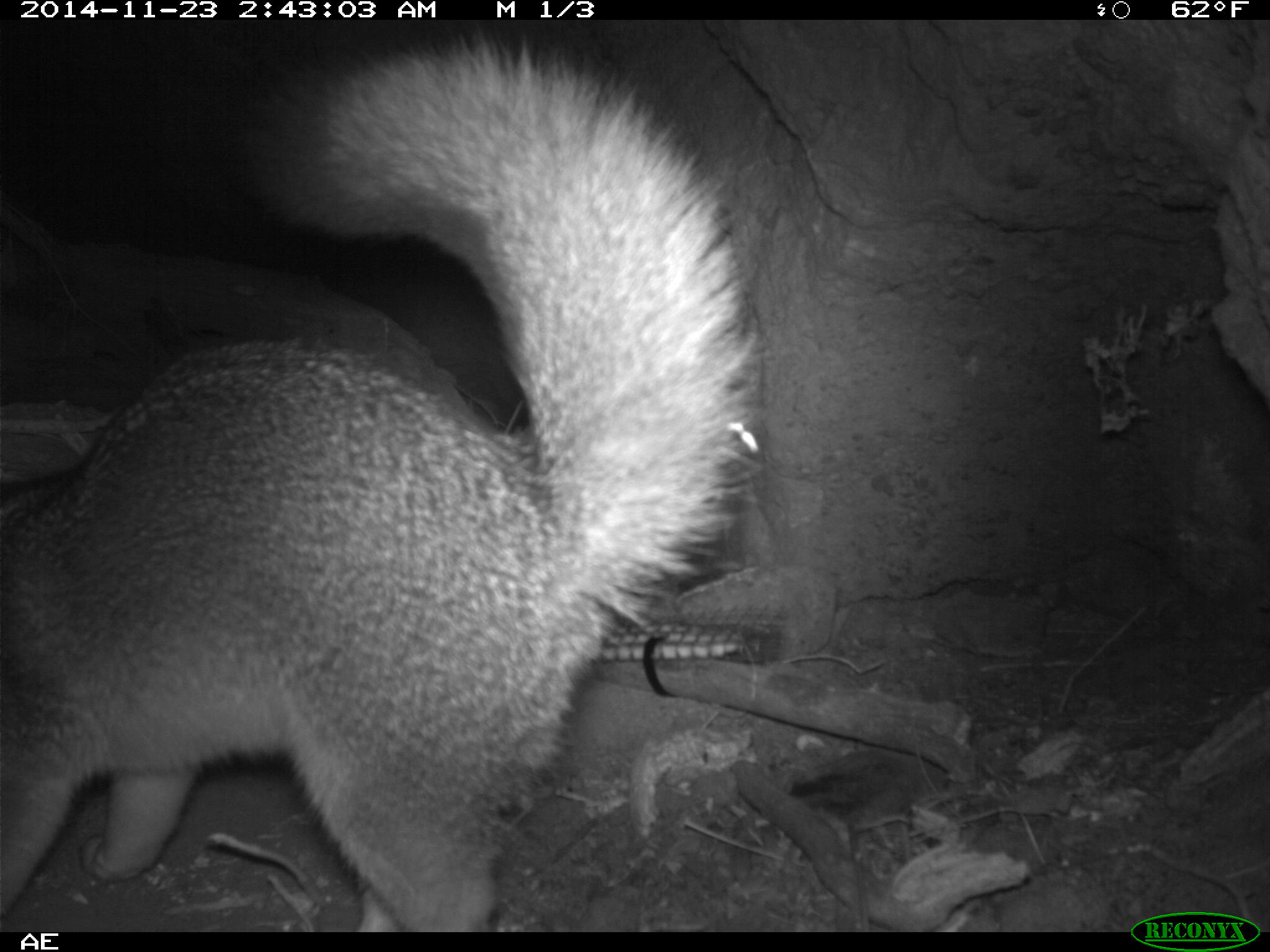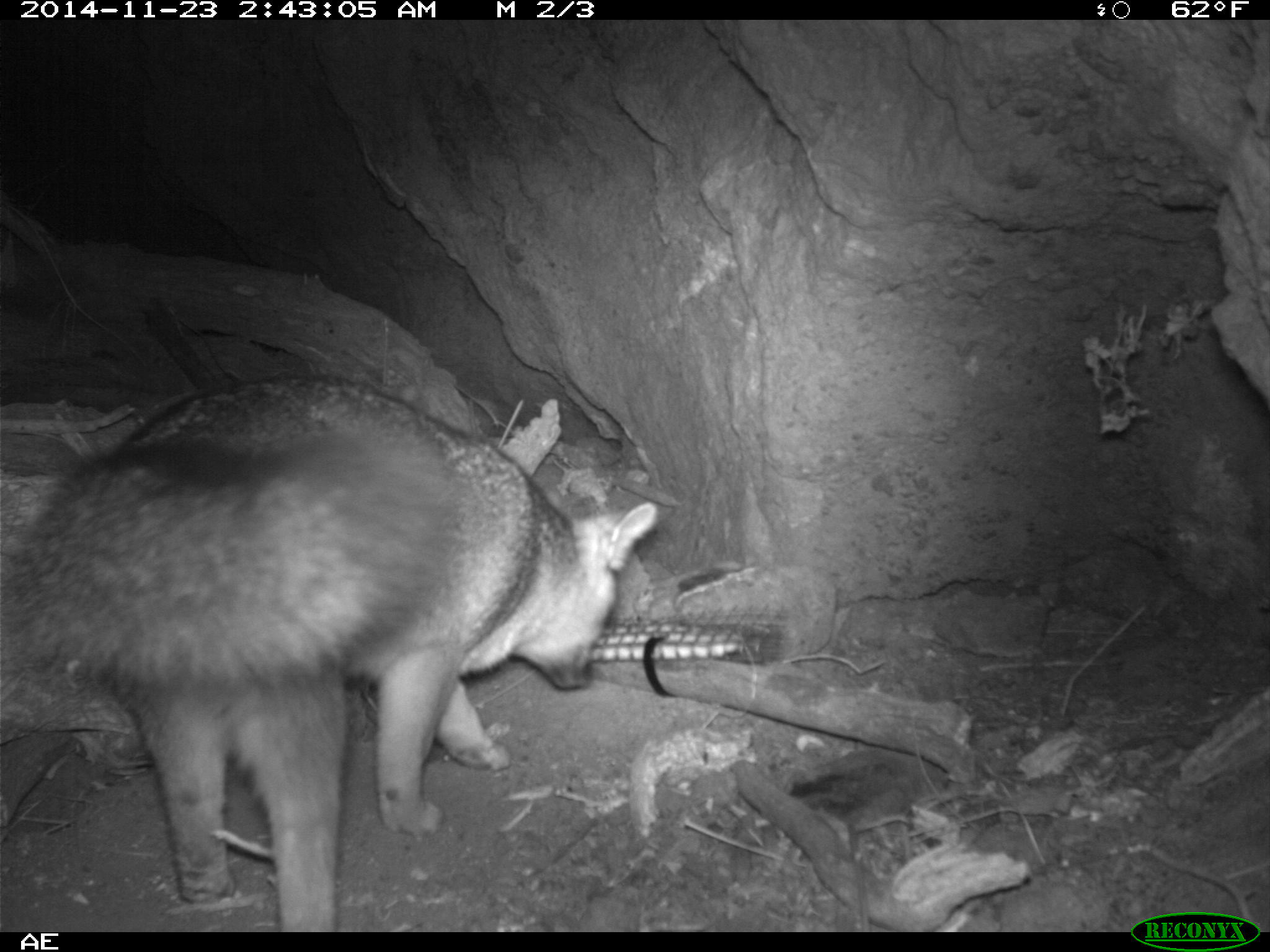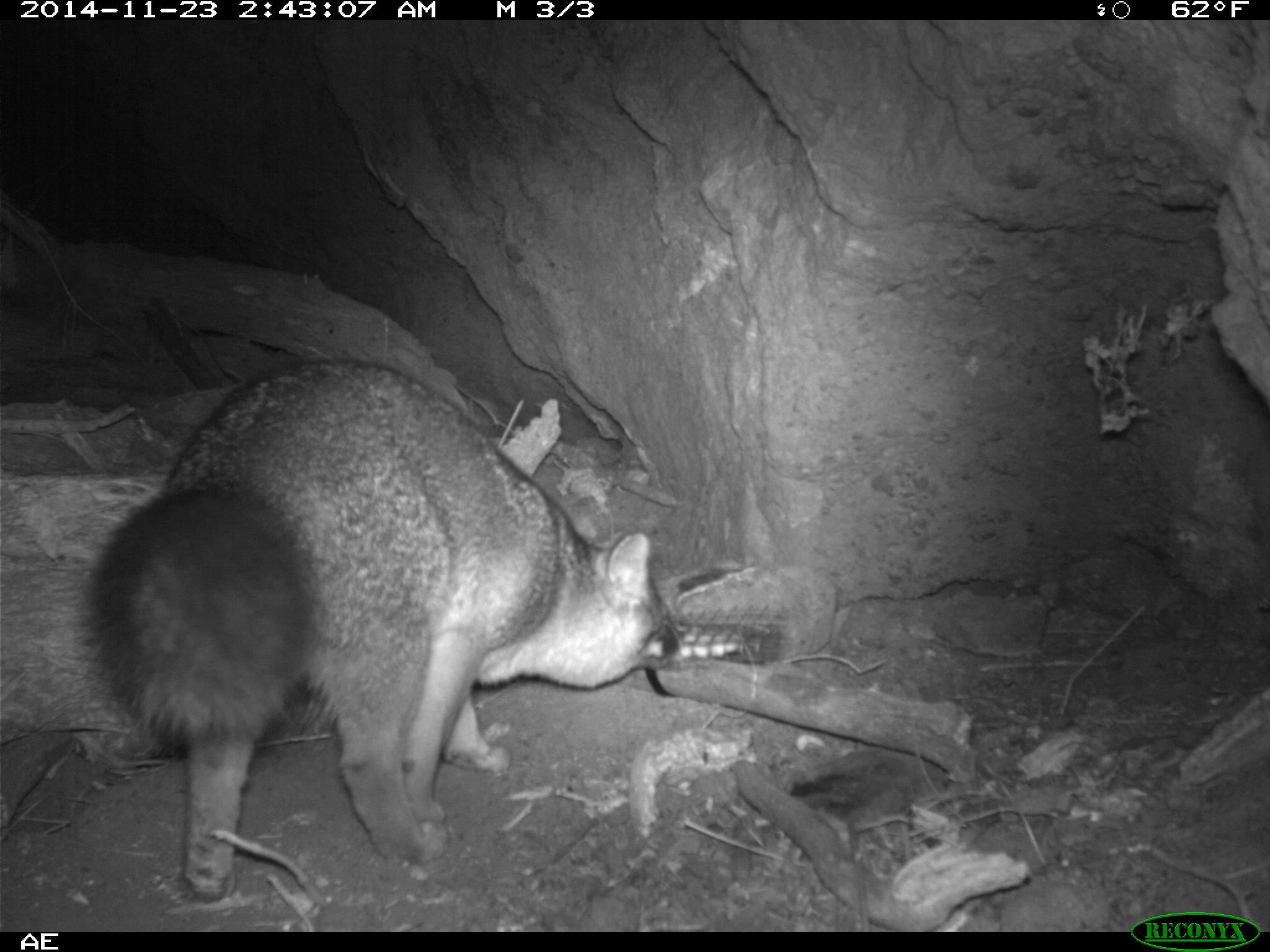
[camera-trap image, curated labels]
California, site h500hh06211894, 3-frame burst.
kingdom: Animalia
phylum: Chordata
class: Mammalia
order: Carnivora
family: Canidae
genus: Urocyon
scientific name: Urocyon littoralis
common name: island fox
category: fox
Fox (island fox) (Urocyon littoralis).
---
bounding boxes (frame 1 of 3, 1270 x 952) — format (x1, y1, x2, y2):
fox: (0, 30, 764, 932)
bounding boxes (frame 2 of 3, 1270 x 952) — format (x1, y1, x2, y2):
fox: (0, 374, 659, 932)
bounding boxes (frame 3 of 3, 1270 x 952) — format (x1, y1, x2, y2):
fox: (80, 361, 682, 901)